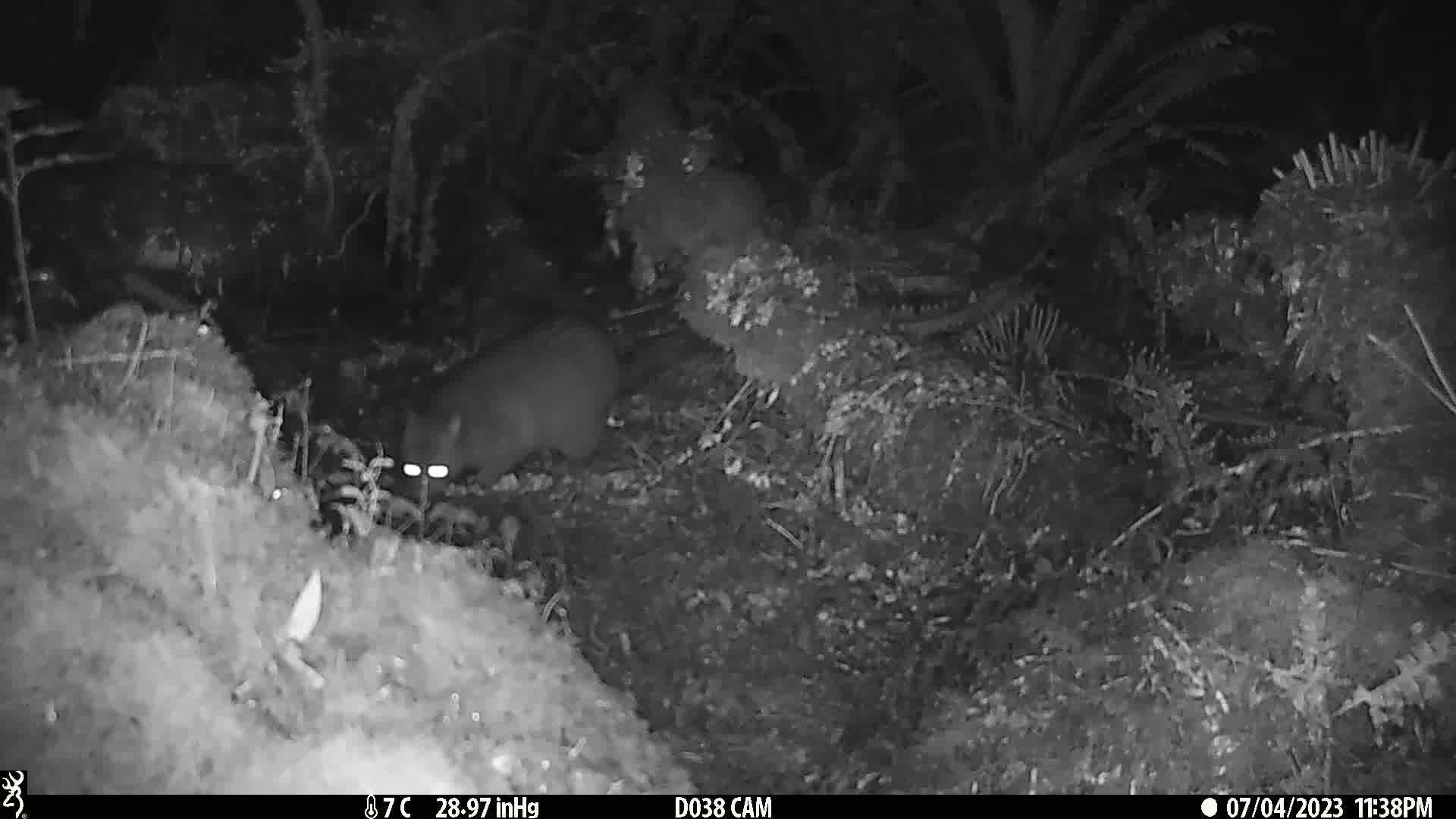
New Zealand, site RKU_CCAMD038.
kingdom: Animalia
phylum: Chordata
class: Mammalia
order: Diprotodontia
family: Phalangeridae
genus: Trichosurus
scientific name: Trichosurus vulpecula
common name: common brushtail possum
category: possum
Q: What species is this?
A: Possum (common brushtail possum) (Trichosurus vulpecula).